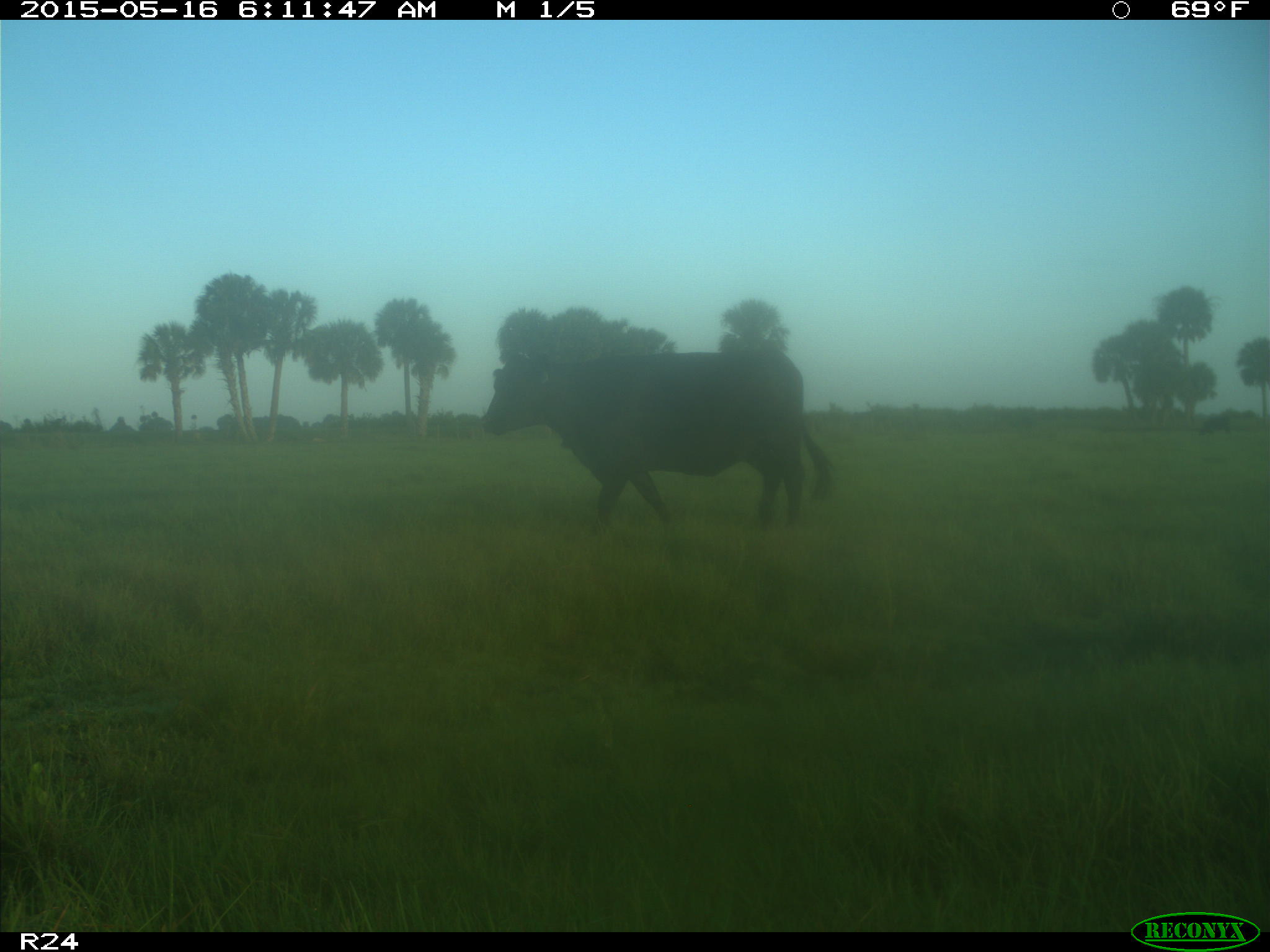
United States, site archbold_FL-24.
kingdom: Animalia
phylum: Chordata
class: Mammalia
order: Artiodactyla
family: Bovidae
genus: Bos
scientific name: Bos taurus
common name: domestic cow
Bos taurus (domestic cow).